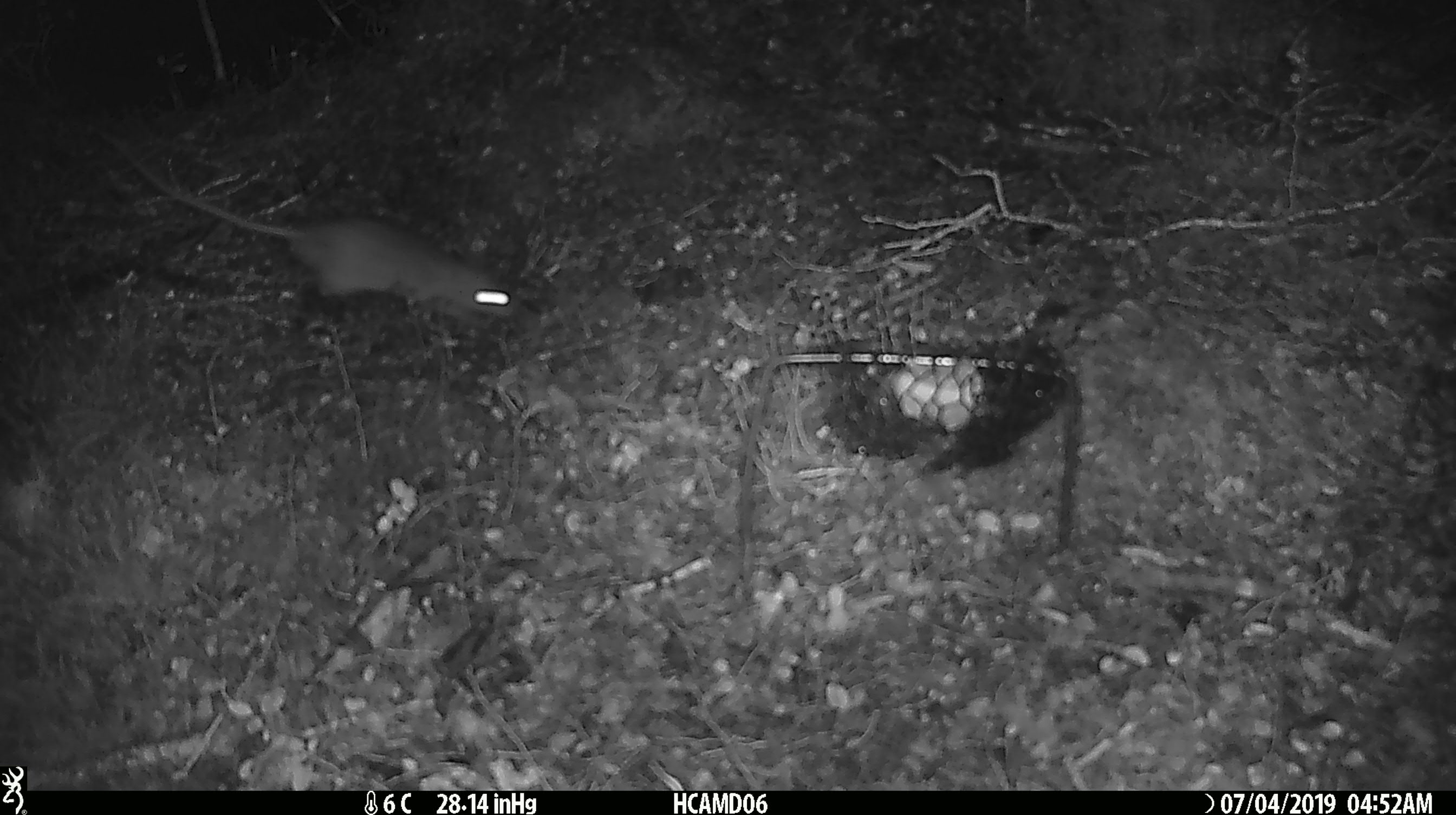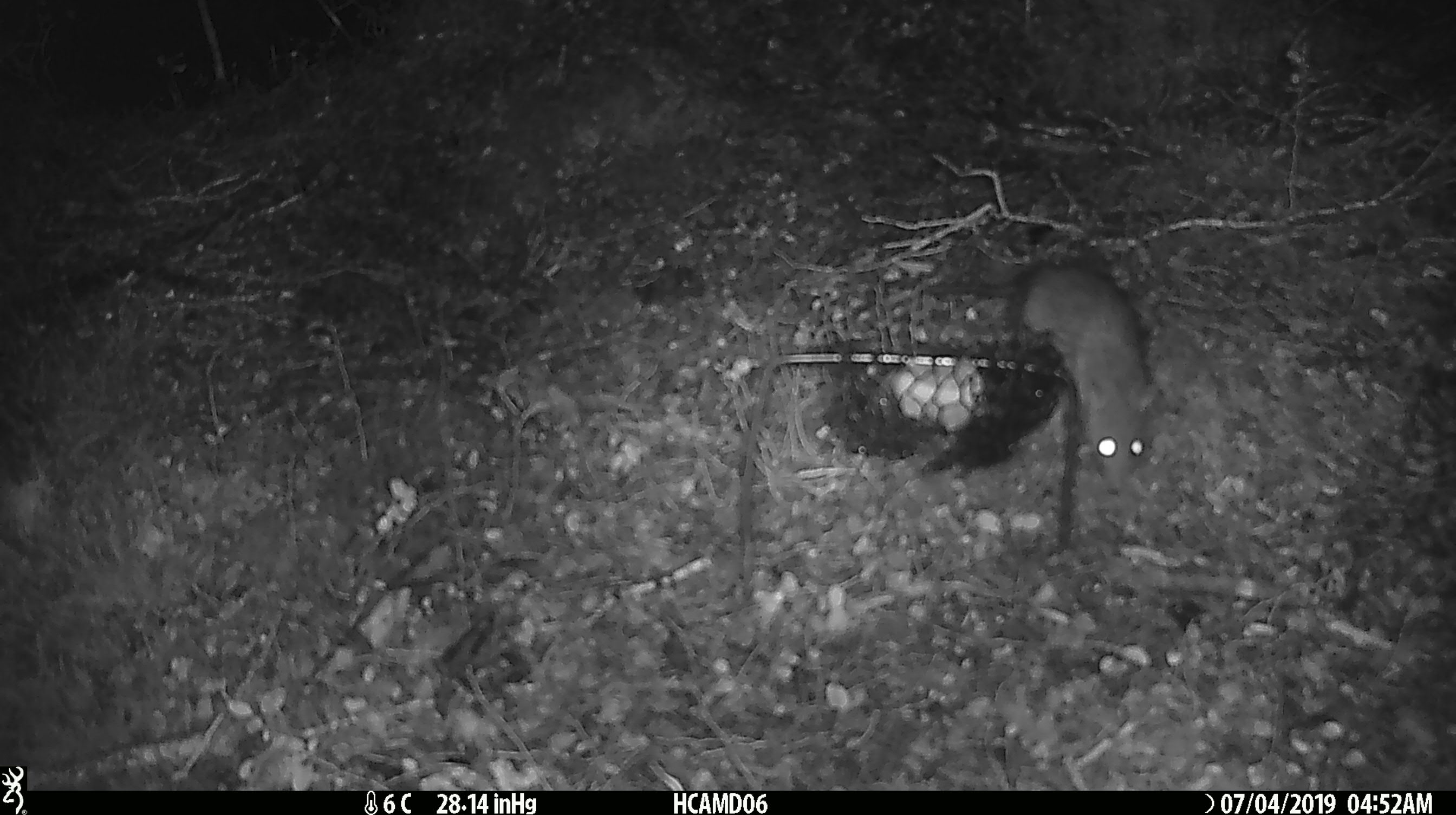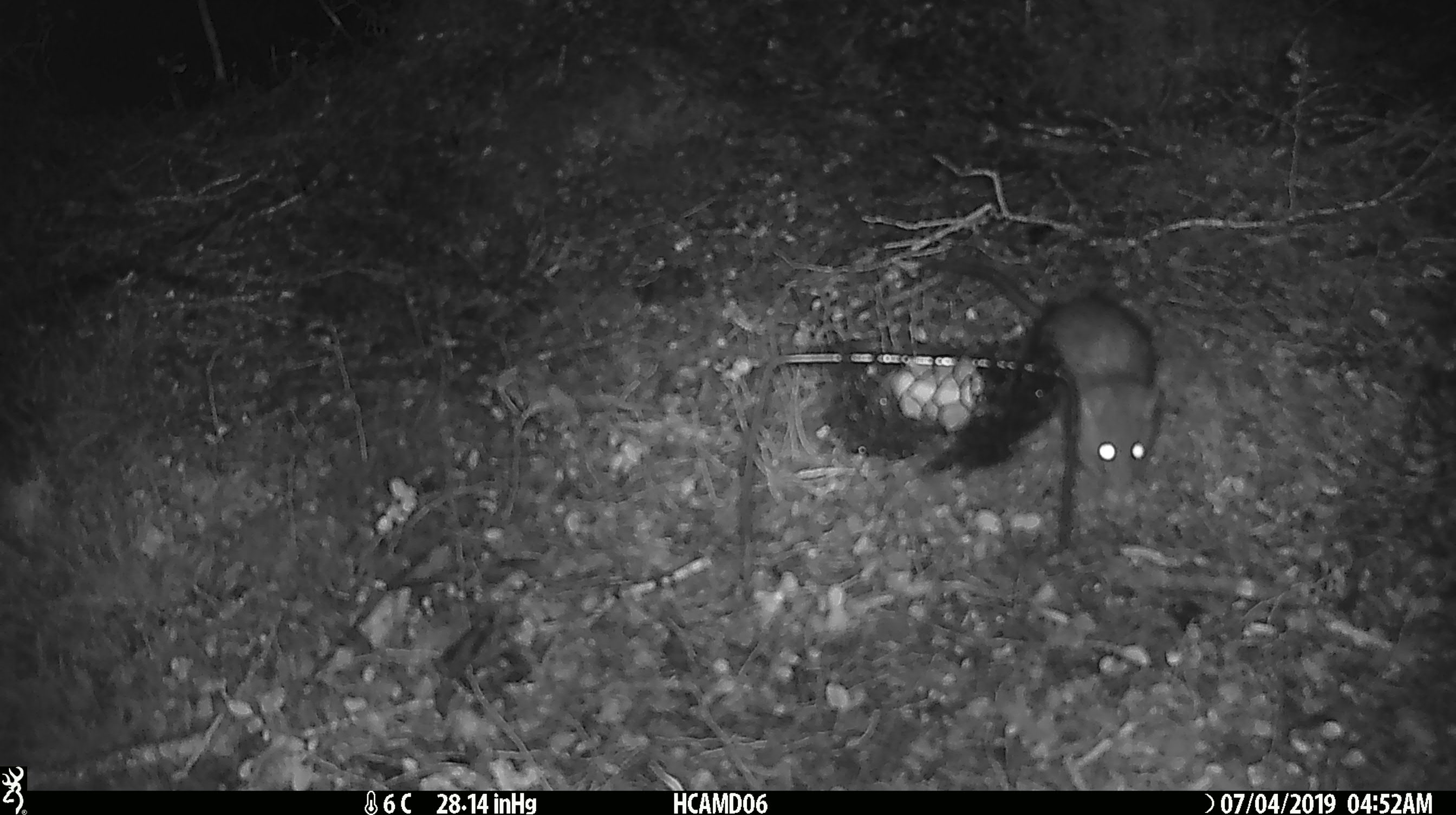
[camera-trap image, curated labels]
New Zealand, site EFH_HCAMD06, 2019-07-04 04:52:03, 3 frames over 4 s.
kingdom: Animalia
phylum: Chordata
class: Mammalia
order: Rodentia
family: Muridae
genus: Rattus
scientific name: Rattus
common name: rat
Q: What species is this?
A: Rat (Rattus).